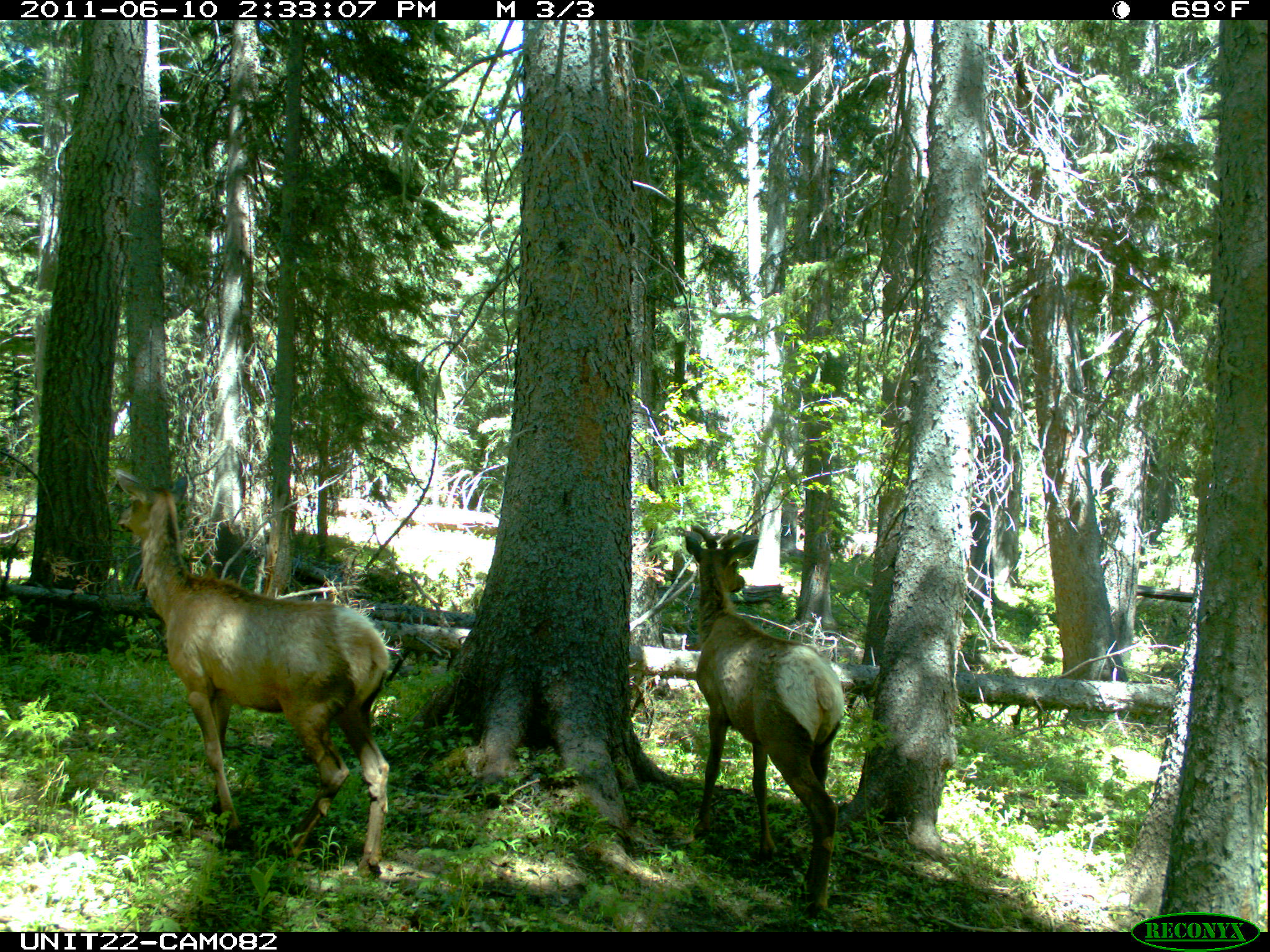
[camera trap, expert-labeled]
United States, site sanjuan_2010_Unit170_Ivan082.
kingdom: Animalia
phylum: Chordata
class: Mammalia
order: Artiodactyla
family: Cervidae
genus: Cervus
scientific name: Cervus elaphus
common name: red deer